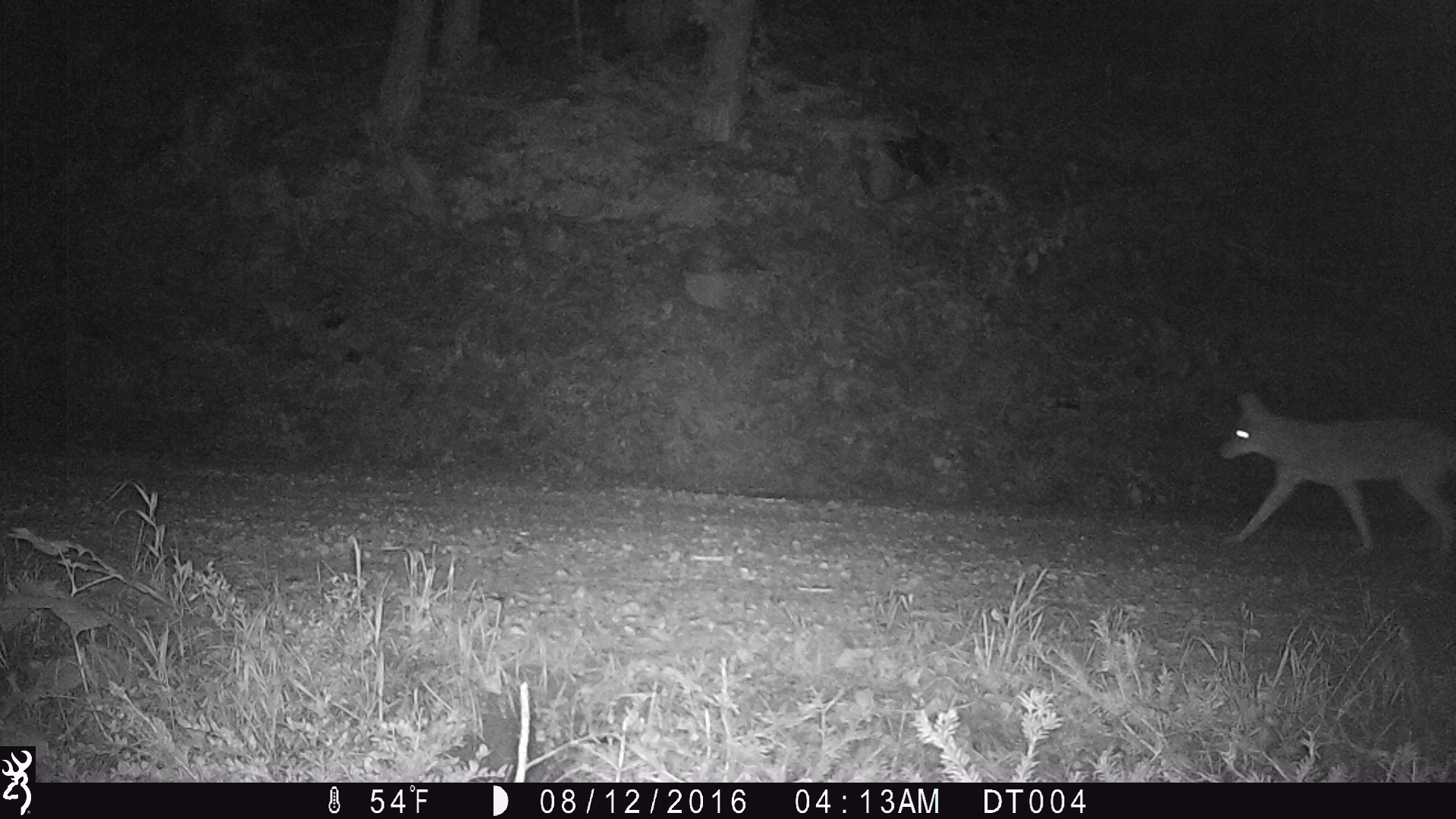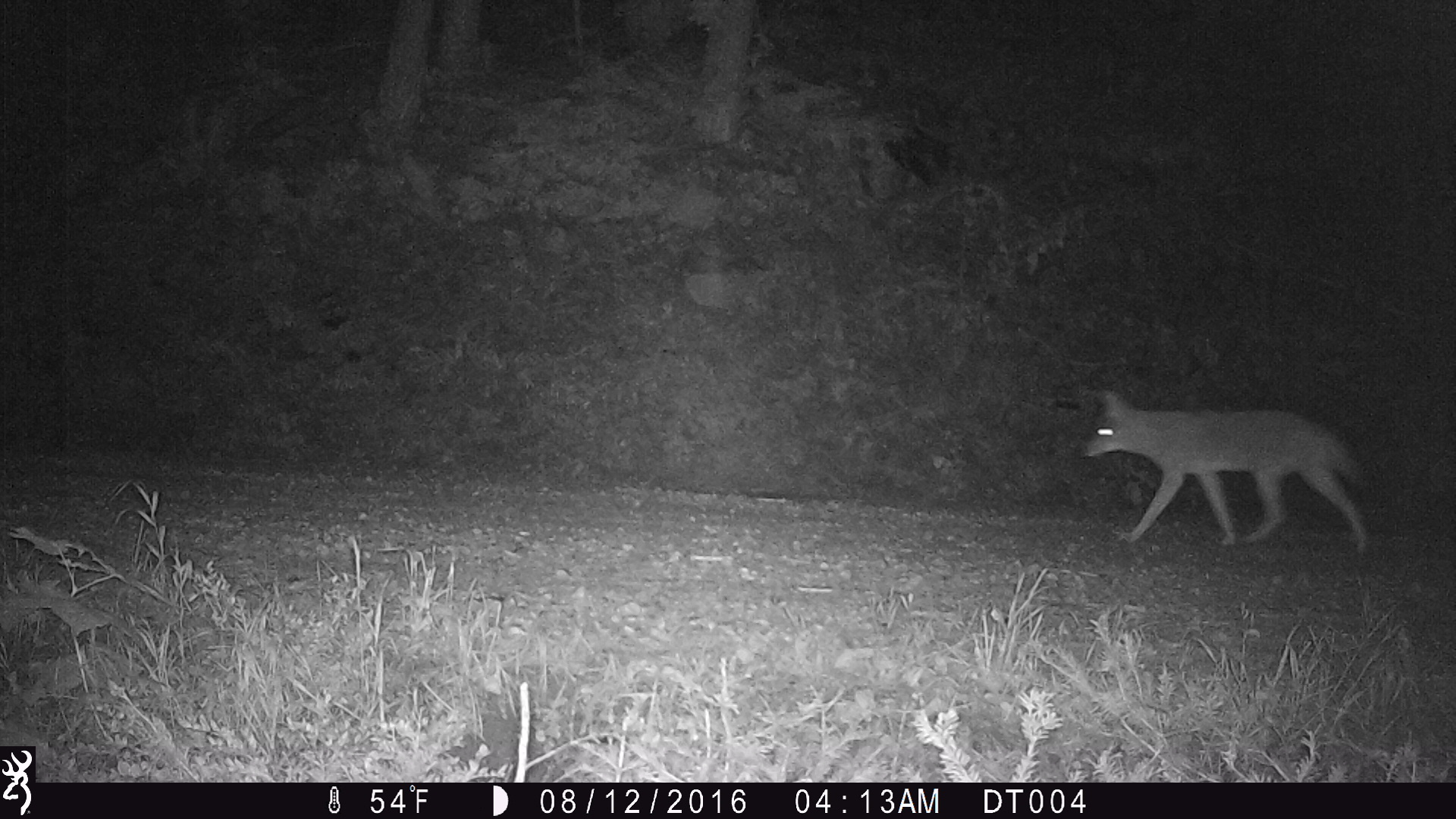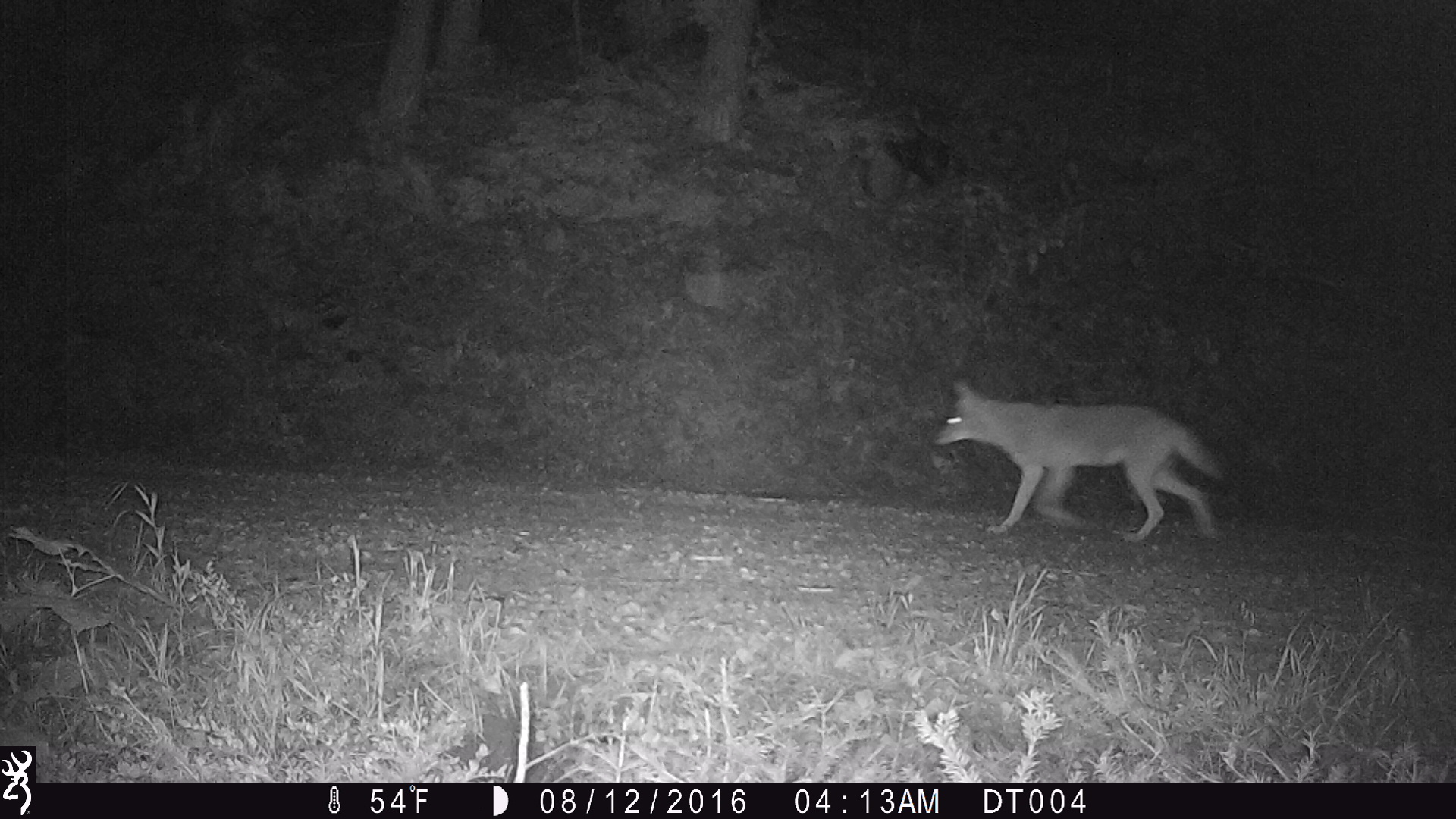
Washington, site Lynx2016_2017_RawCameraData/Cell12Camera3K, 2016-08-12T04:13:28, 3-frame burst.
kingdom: Animalia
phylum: Chordata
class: Mammalia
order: Carnivora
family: Canidae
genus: Canis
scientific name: Canis latrans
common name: coyote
Canis latrans (coyote). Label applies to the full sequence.